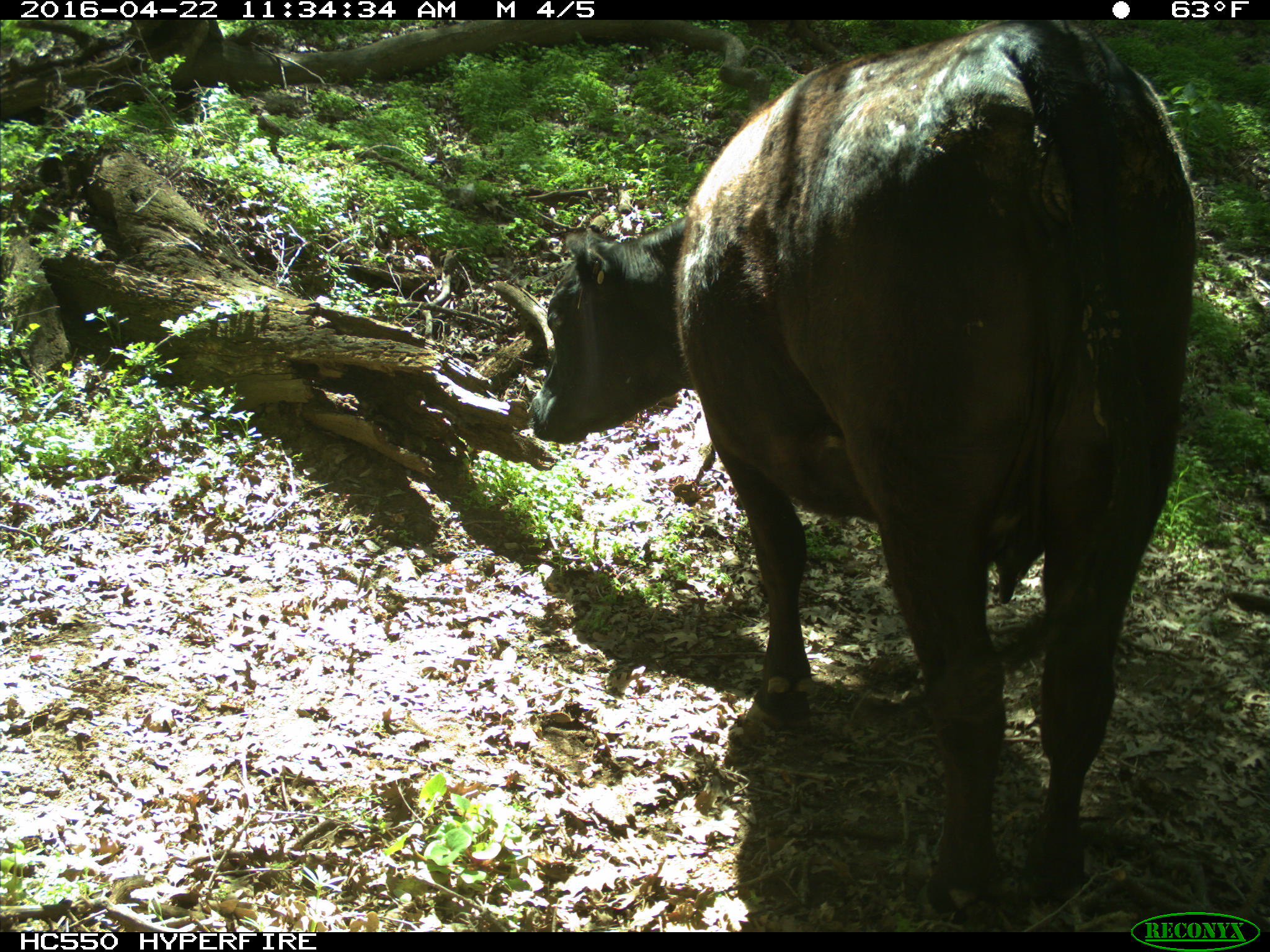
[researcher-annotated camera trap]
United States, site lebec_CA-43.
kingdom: Animalia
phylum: Chordata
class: Mammalia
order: Artiodactyla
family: Bovidae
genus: Bos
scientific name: Bos taurus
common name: domestic cow